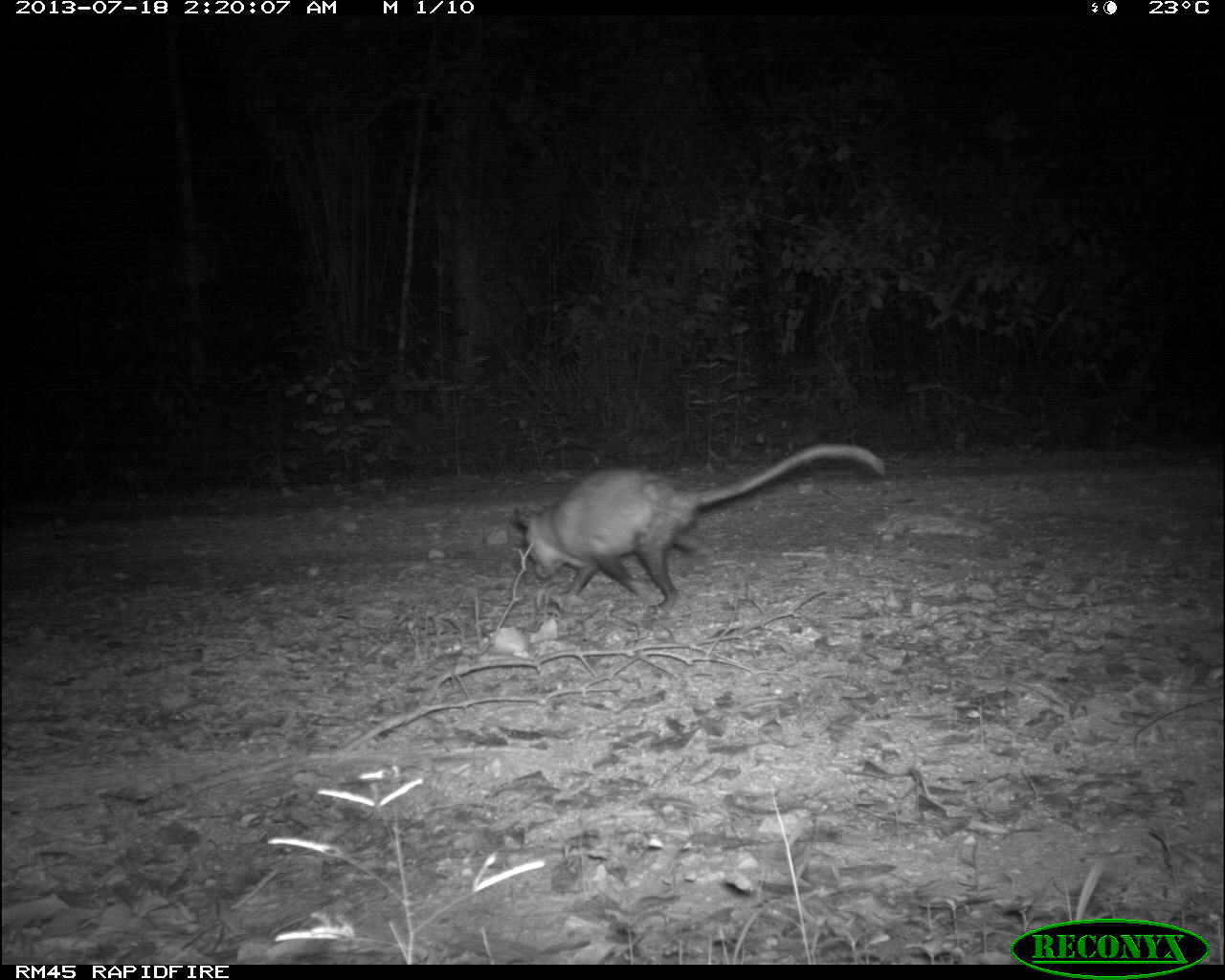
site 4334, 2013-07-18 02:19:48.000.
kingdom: Animalia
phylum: Chordata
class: Mammalia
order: Didelphimorphia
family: Didelphidae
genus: Didelphis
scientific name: Didelphis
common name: american opossums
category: didelphis sp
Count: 1.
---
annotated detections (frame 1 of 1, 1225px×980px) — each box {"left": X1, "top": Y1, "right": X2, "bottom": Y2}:
didelphis sp: {"left": 510, "top": 439, "right": 886, "bottom": 619}